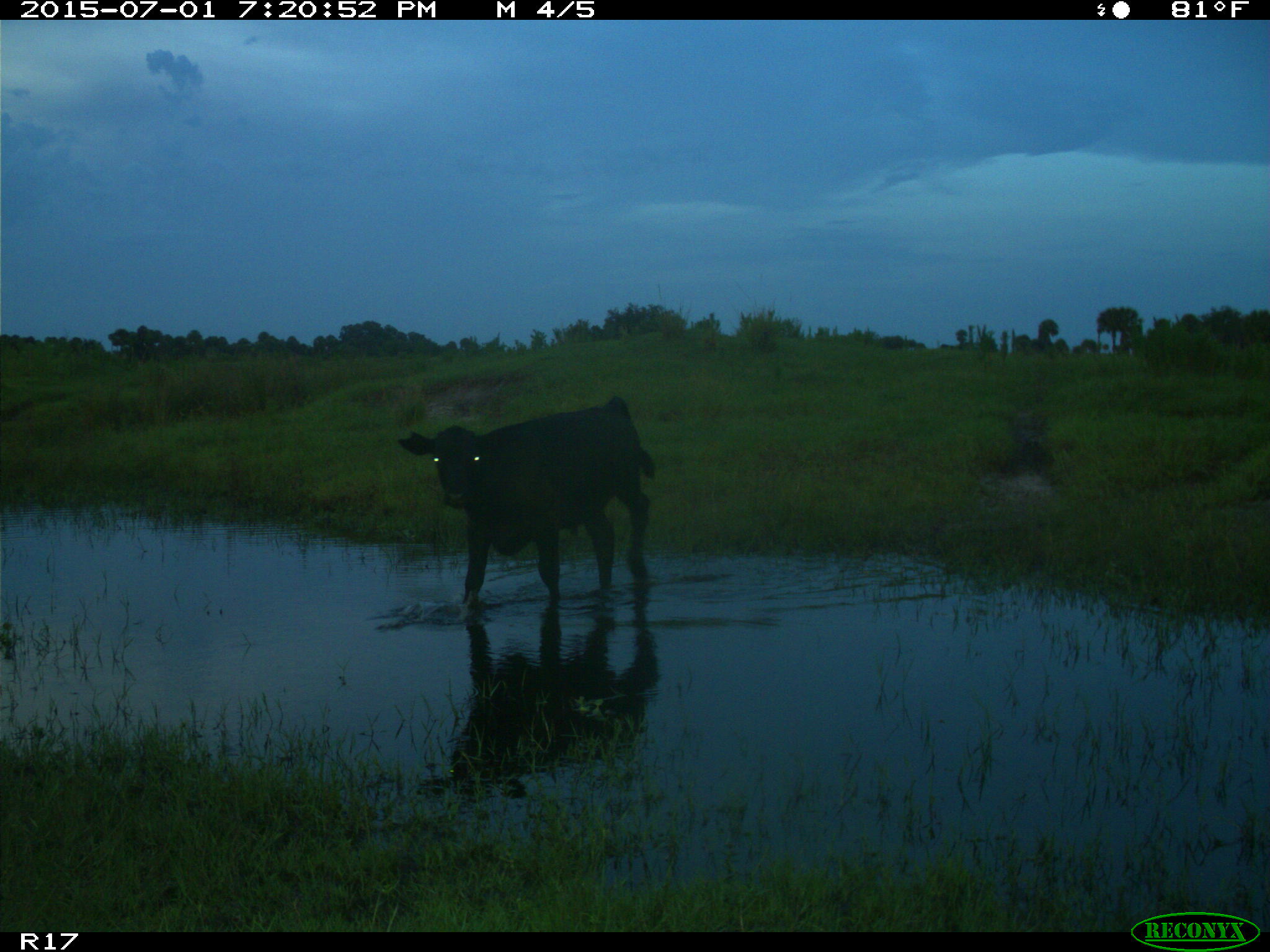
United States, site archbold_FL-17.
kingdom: Animalia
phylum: Chordata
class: Mammalia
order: Artiodactyla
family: Bovidae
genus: Bos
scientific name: Bos taurus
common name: domestic cow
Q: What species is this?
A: Bos taurus (domestic cow).